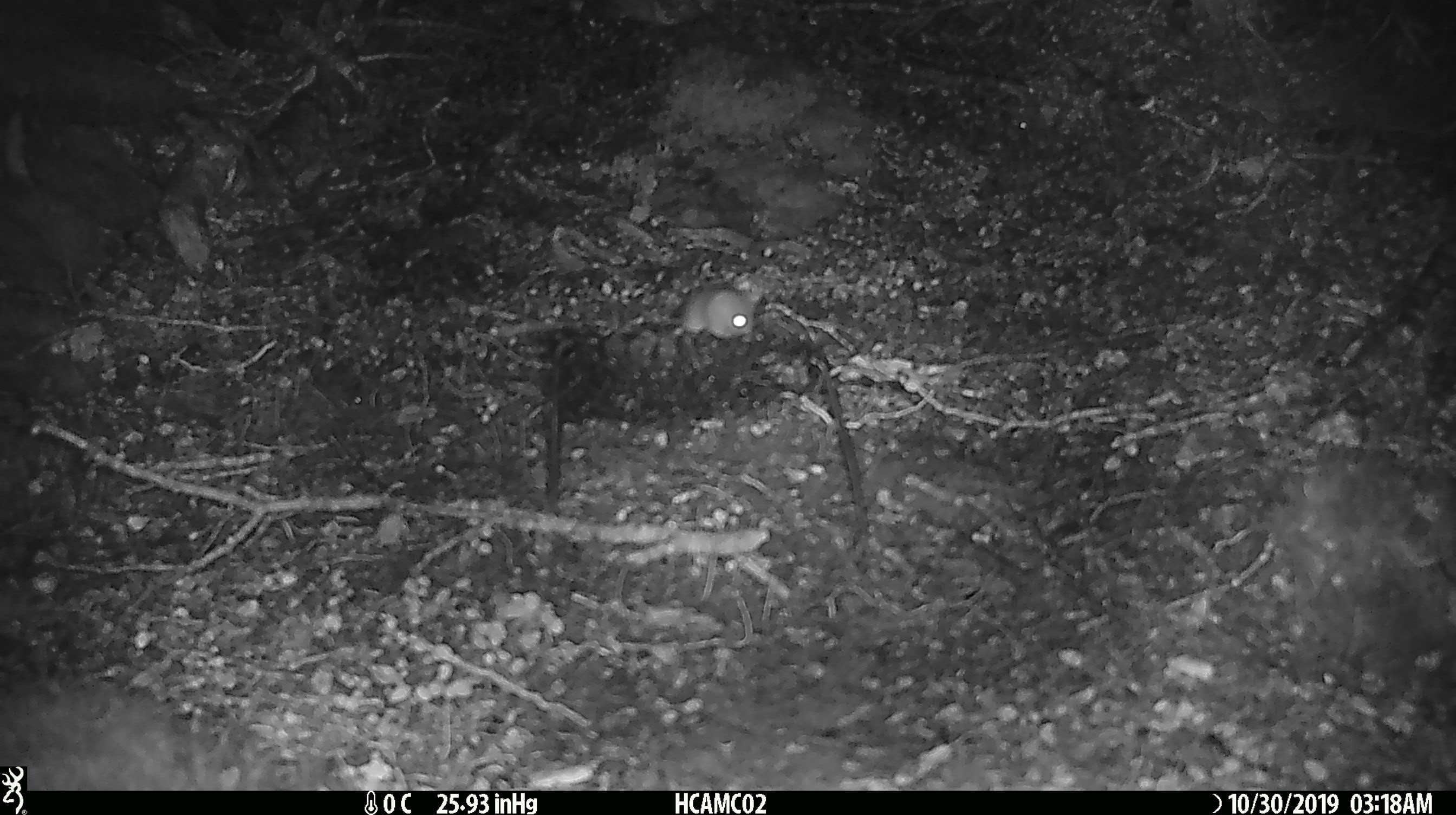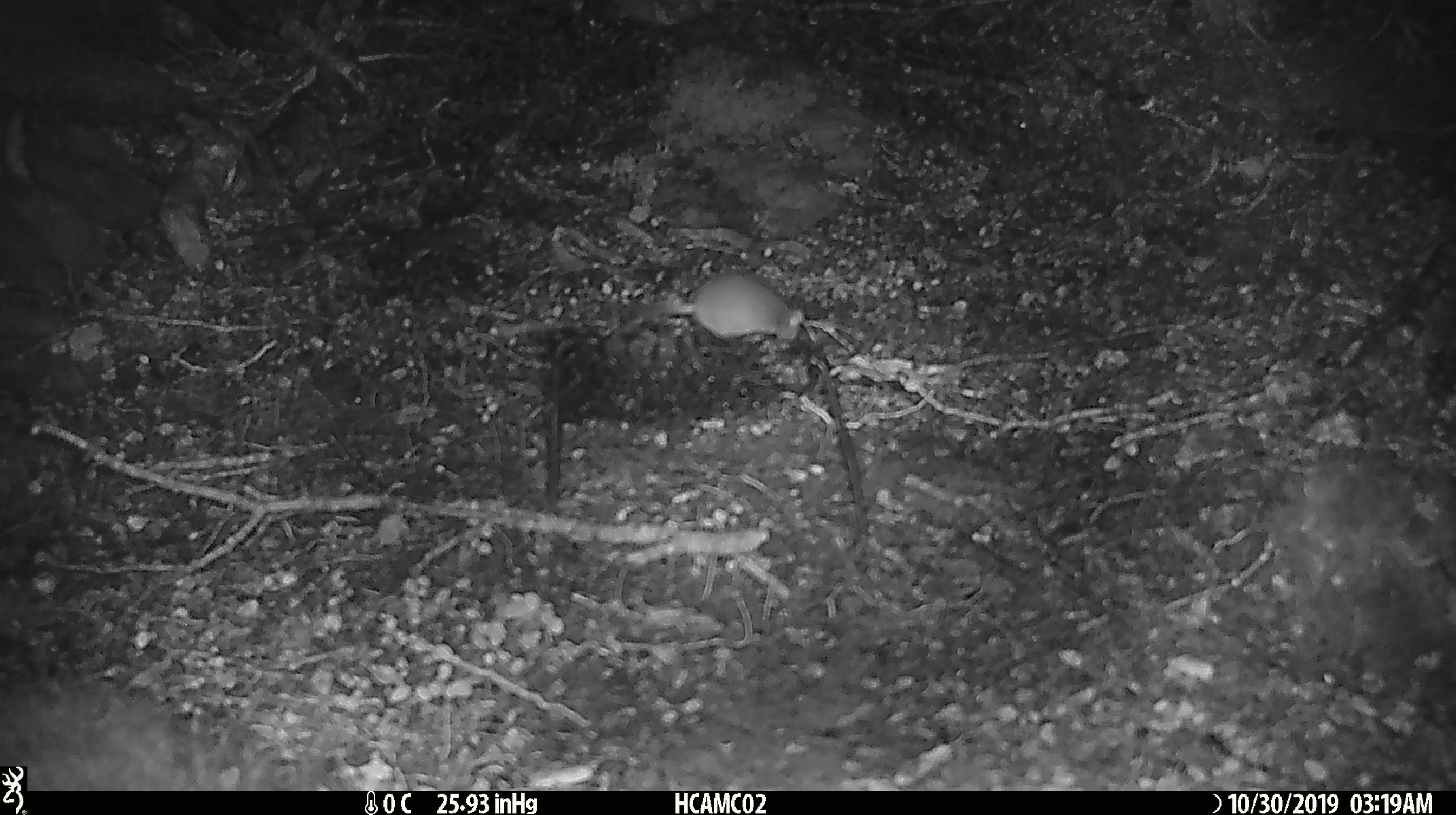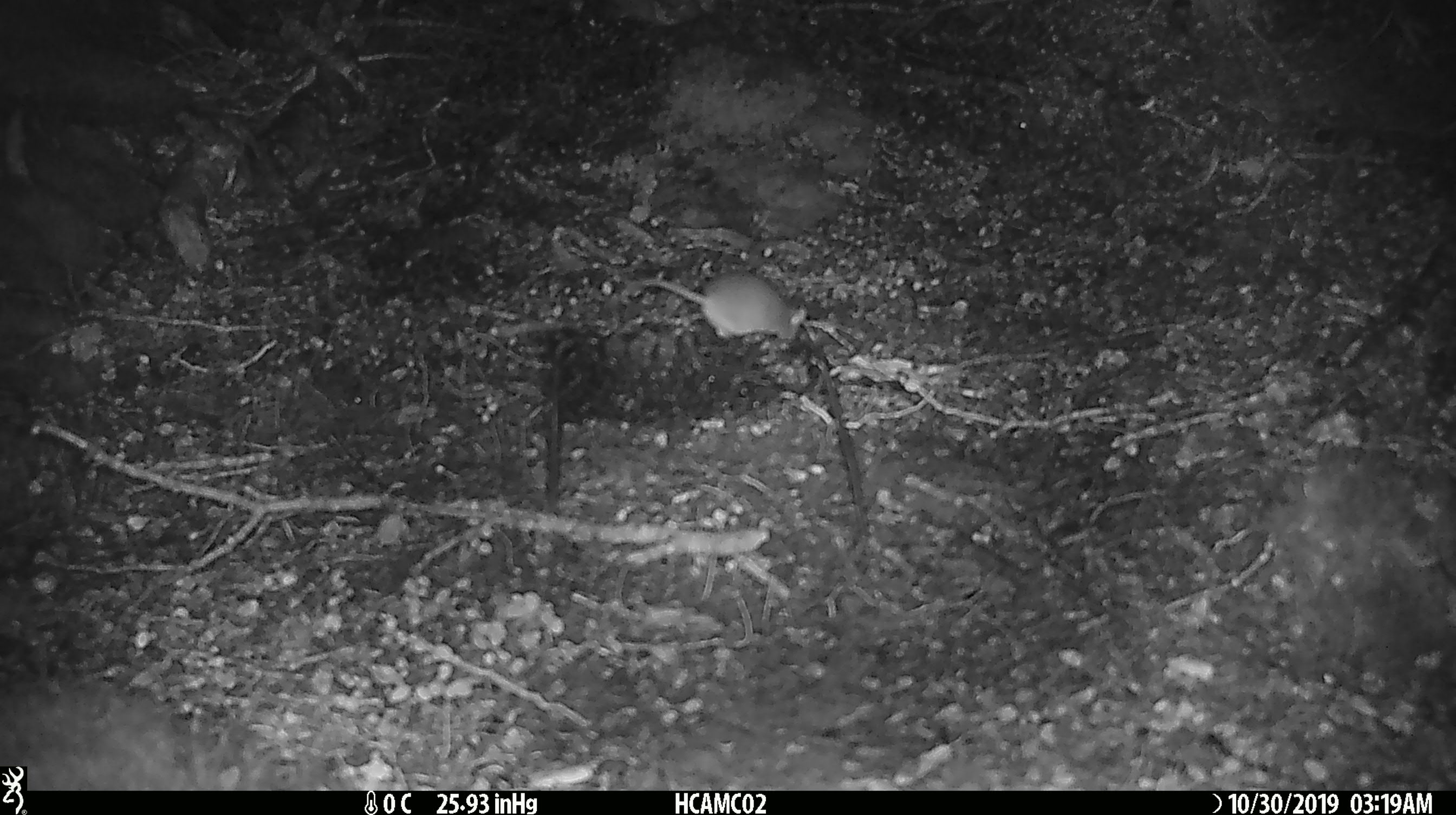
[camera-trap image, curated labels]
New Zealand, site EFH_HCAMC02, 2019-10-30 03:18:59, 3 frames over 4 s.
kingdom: Animalia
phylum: Chordata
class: Mammalia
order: Rodentia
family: Muridae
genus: Mus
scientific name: Mus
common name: mouse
Mouse (Mus).